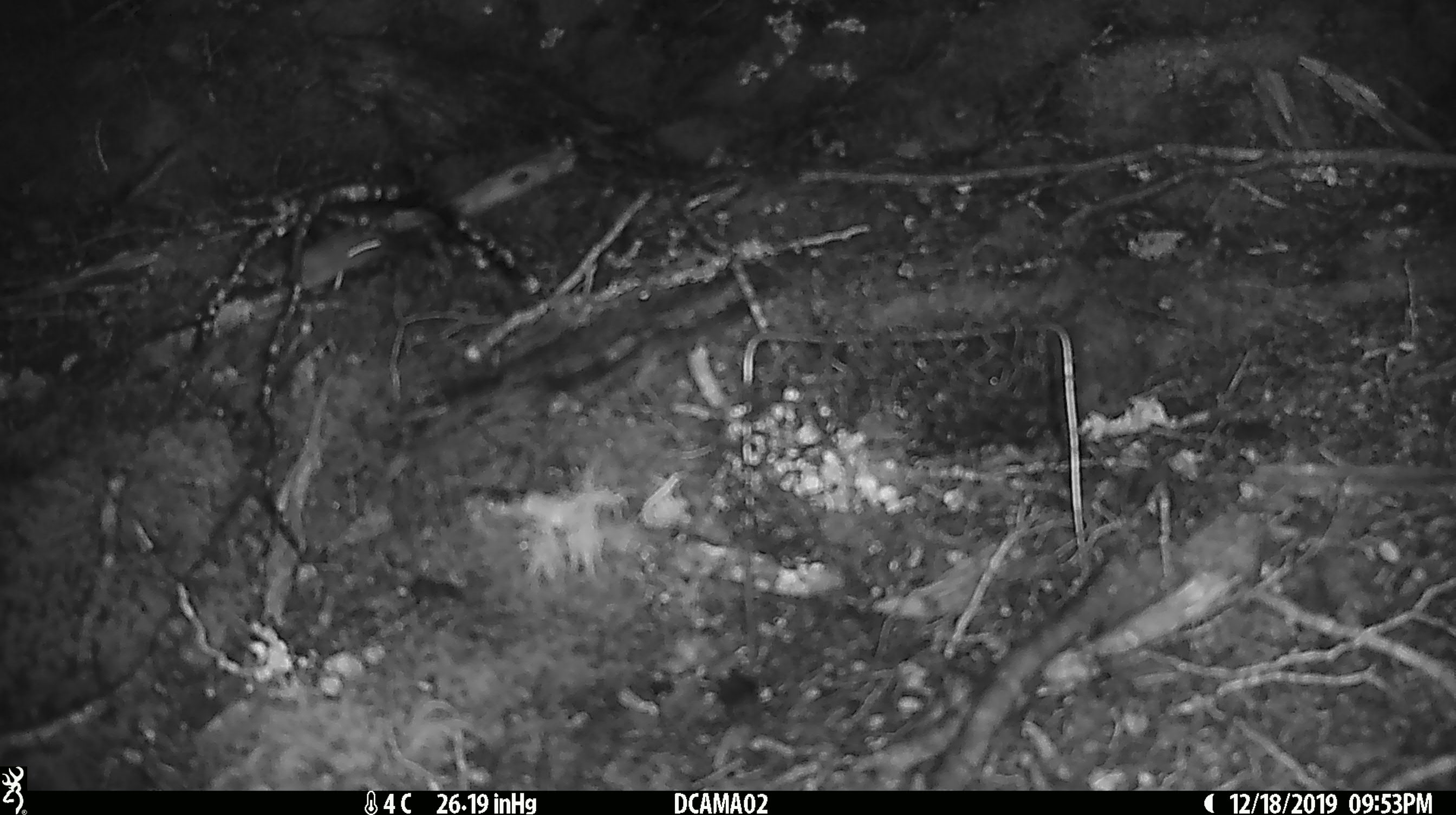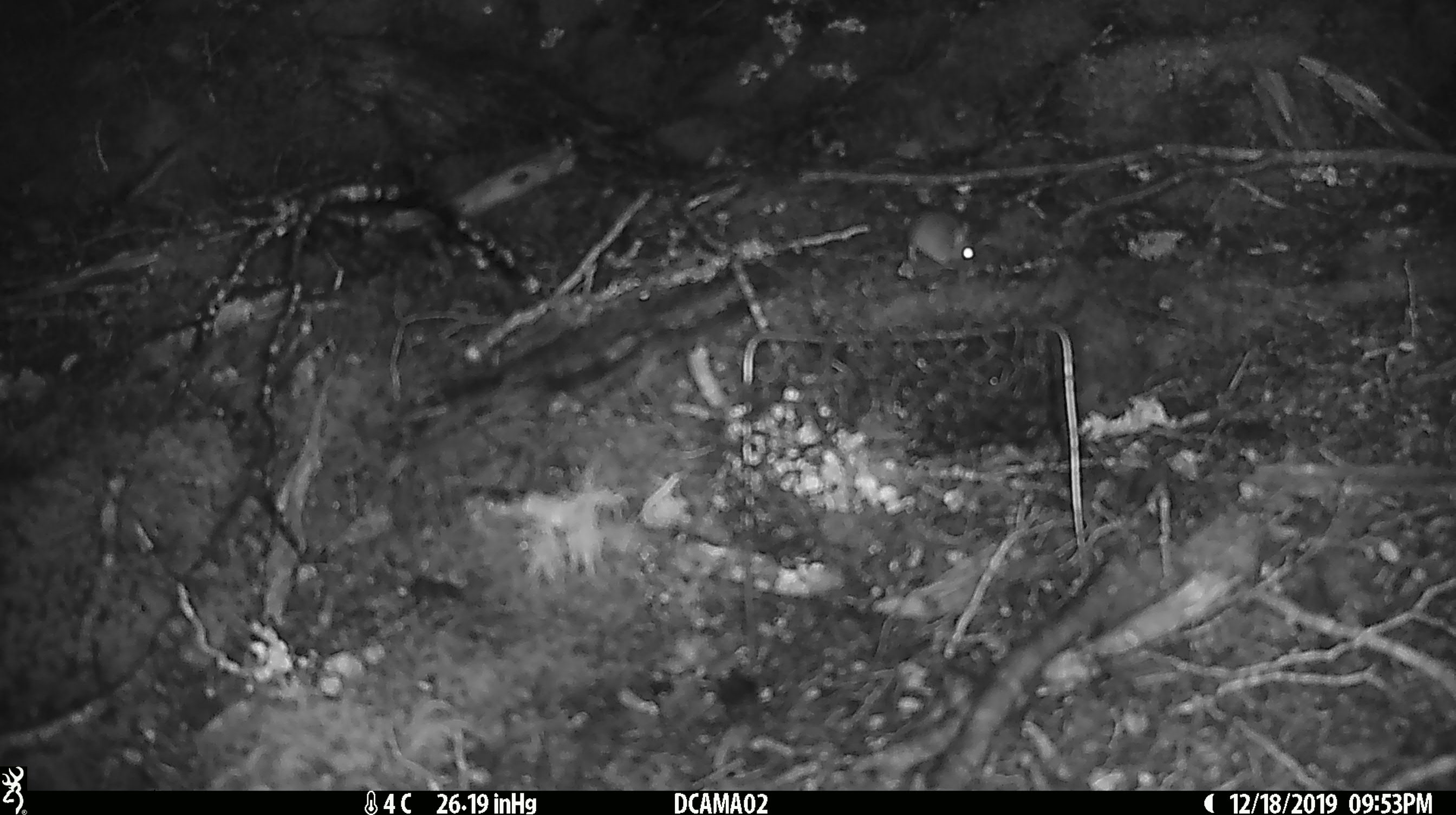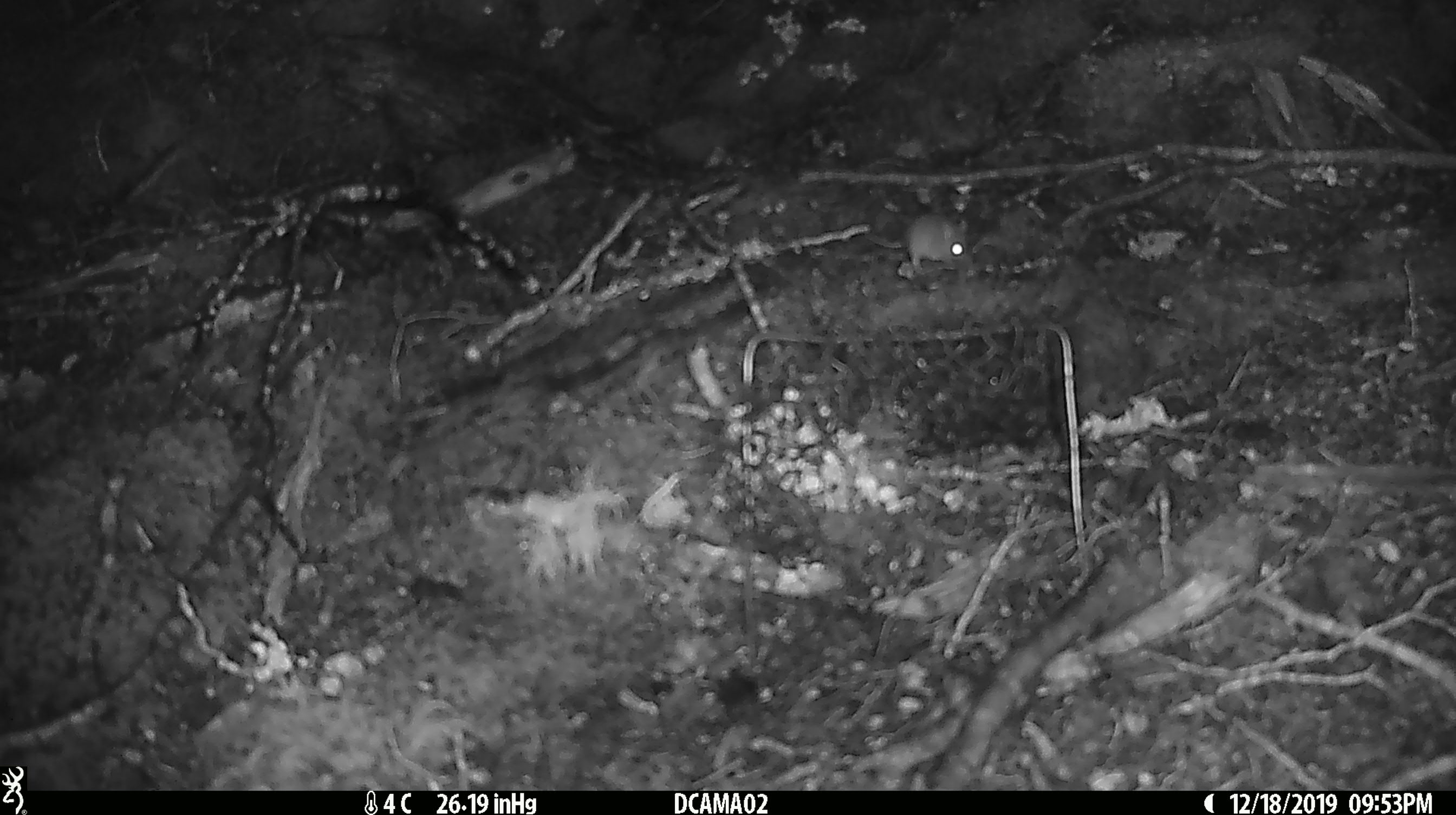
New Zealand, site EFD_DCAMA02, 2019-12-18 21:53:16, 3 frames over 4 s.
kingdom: Animalia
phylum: Chordata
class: Mammalia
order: Rodentia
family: Muridae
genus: Mus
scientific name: Mus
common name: mouse